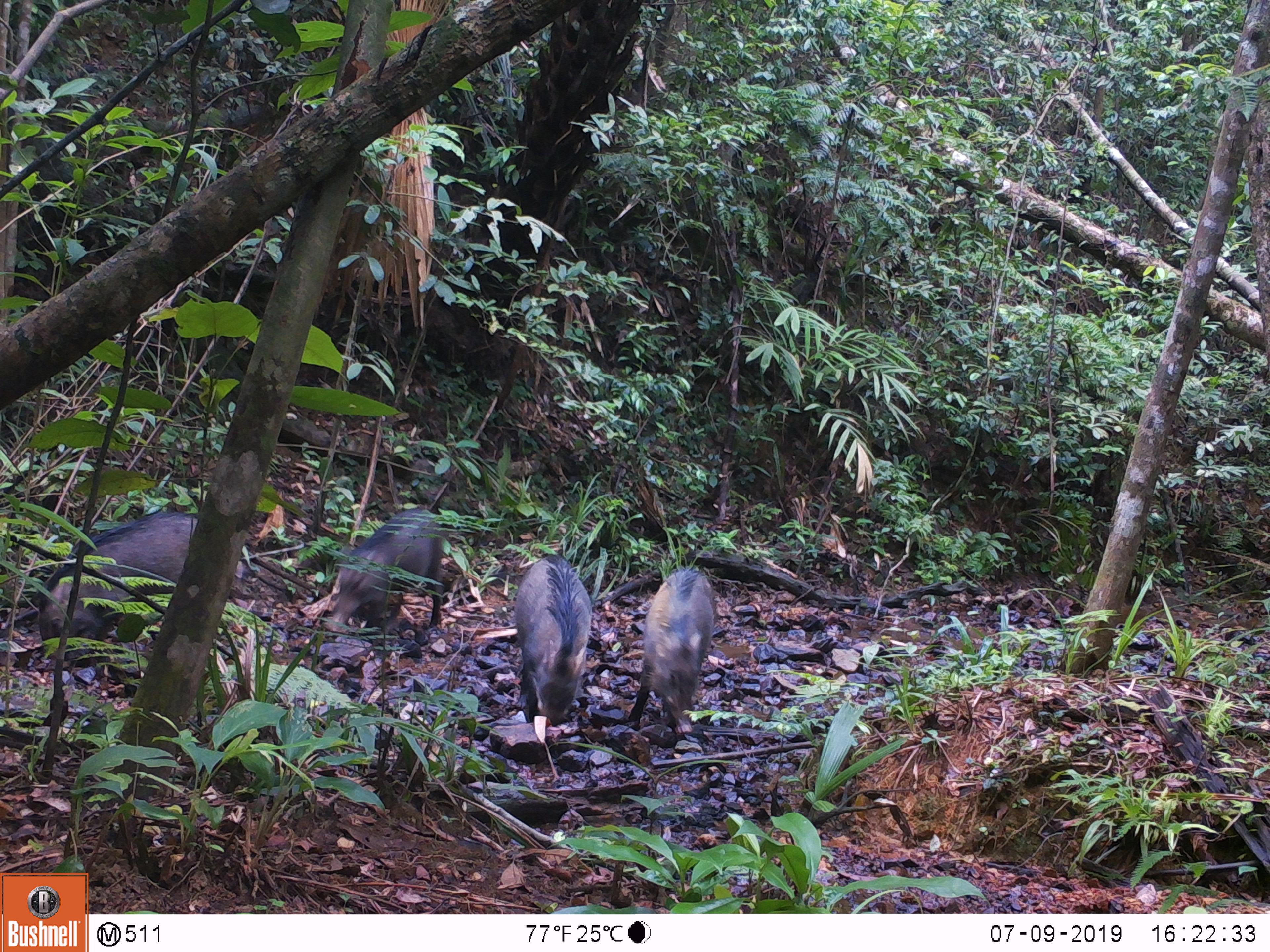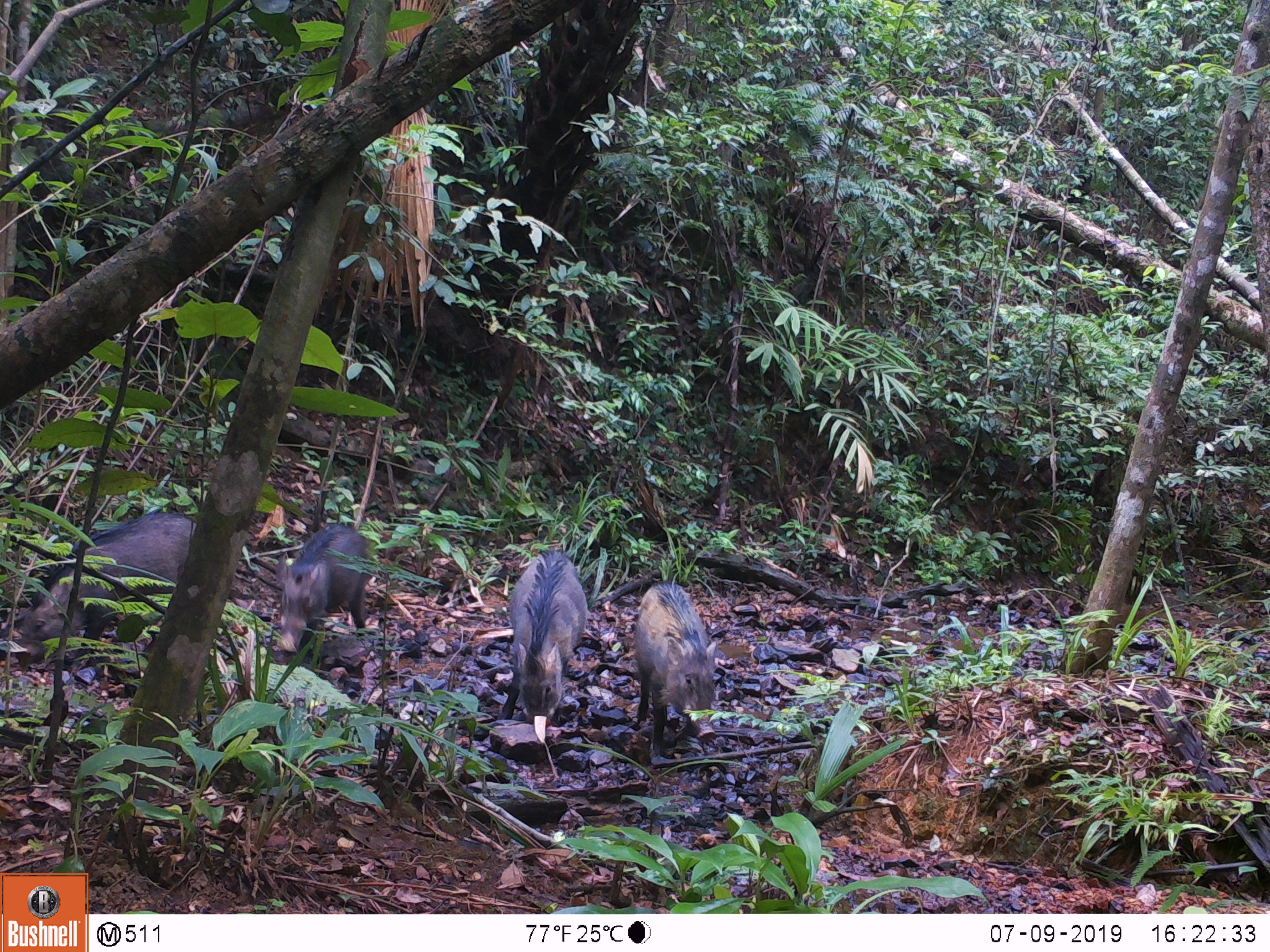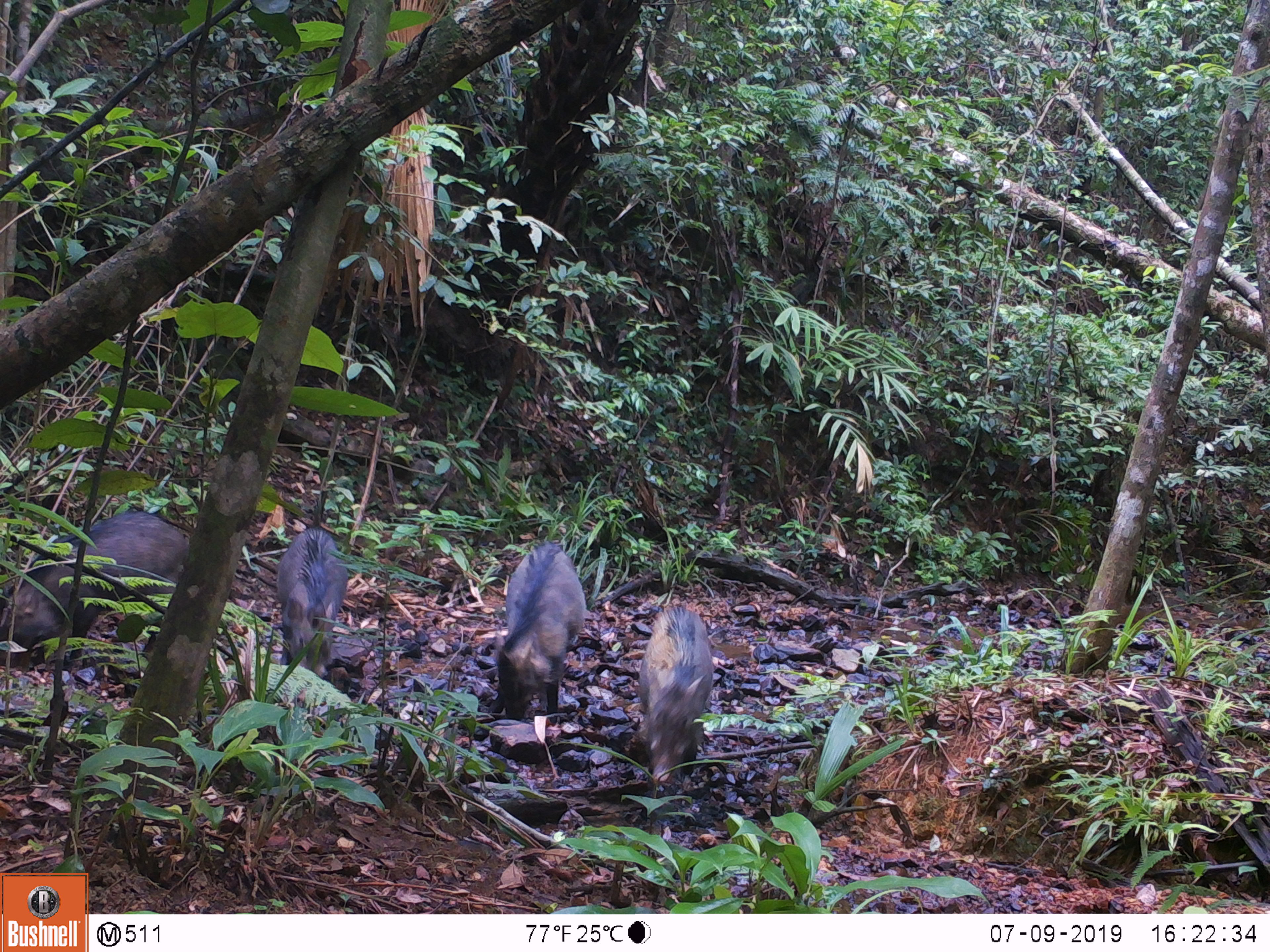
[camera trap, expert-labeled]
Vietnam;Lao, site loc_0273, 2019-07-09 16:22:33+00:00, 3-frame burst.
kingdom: Animalia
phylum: Chordata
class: Mammalia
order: Artiodactyla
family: Suidae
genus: Sus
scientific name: Sus scrofa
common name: eurasian wild pig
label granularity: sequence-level